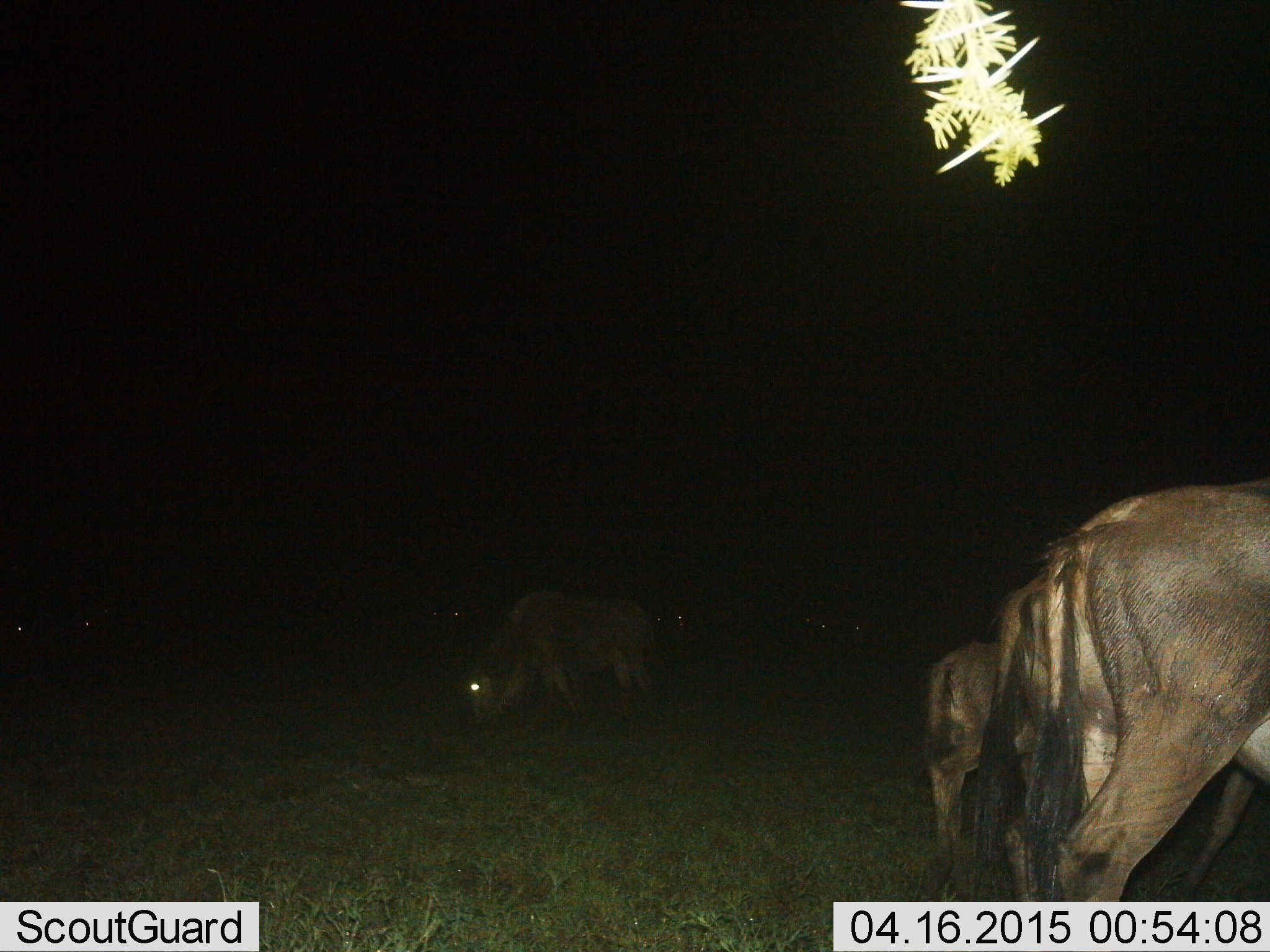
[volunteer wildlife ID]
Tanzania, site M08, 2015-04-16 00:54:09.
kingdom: Animalia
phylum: Chordata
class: Mammalia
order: Artiodactyla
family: Bovidae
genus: Connochaetes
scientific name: Connochaetes taurinus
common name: blue wildebeest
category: wildebeest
Wildebeest (blue wildebeest) (Connochaetes taurinus), count 9. Behavior (volunteer vote fractions): standing 70%, resting 0%, moving 20%, interacting 0%. Young present (vote fraction): 40%. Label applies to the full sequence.